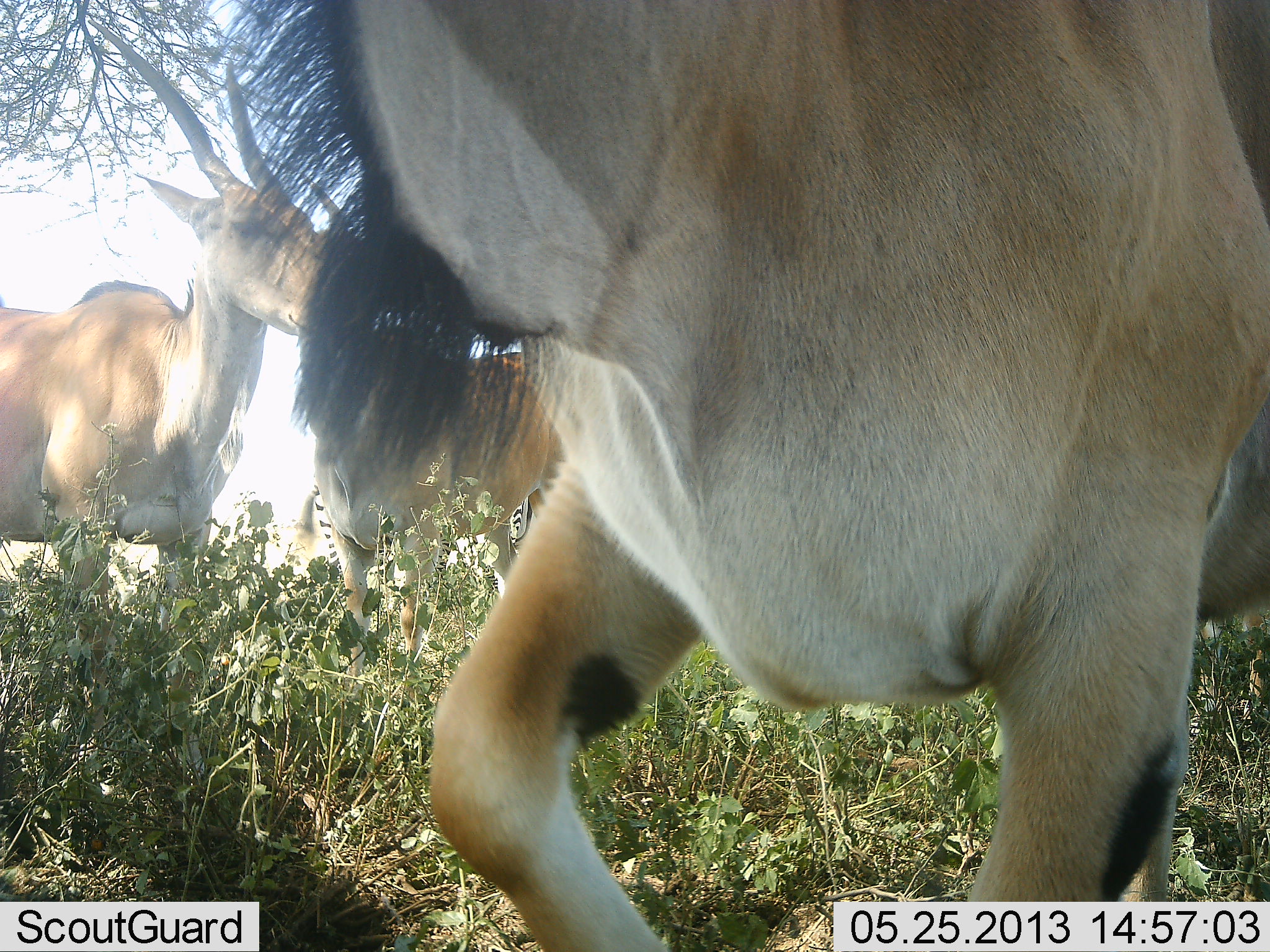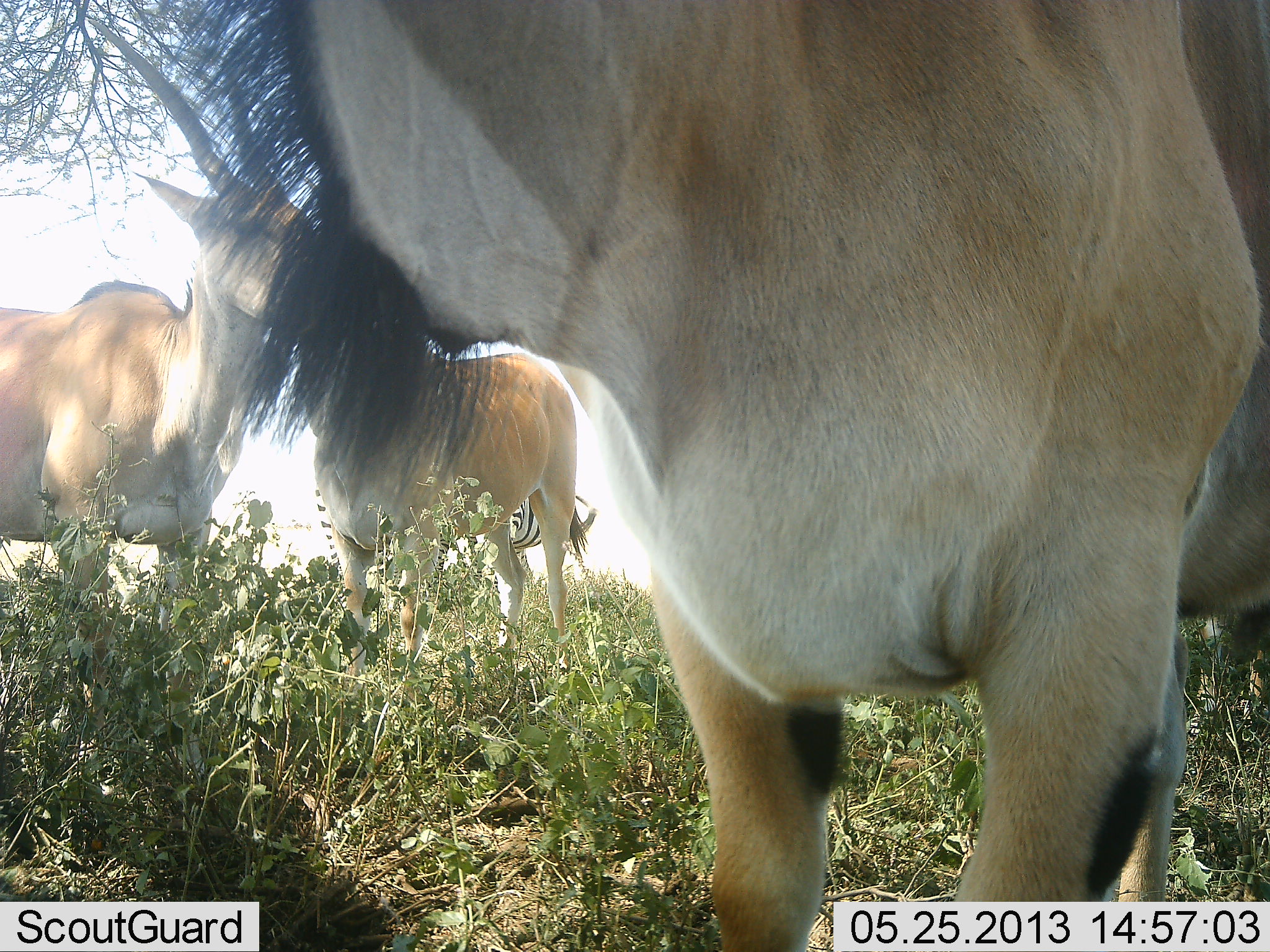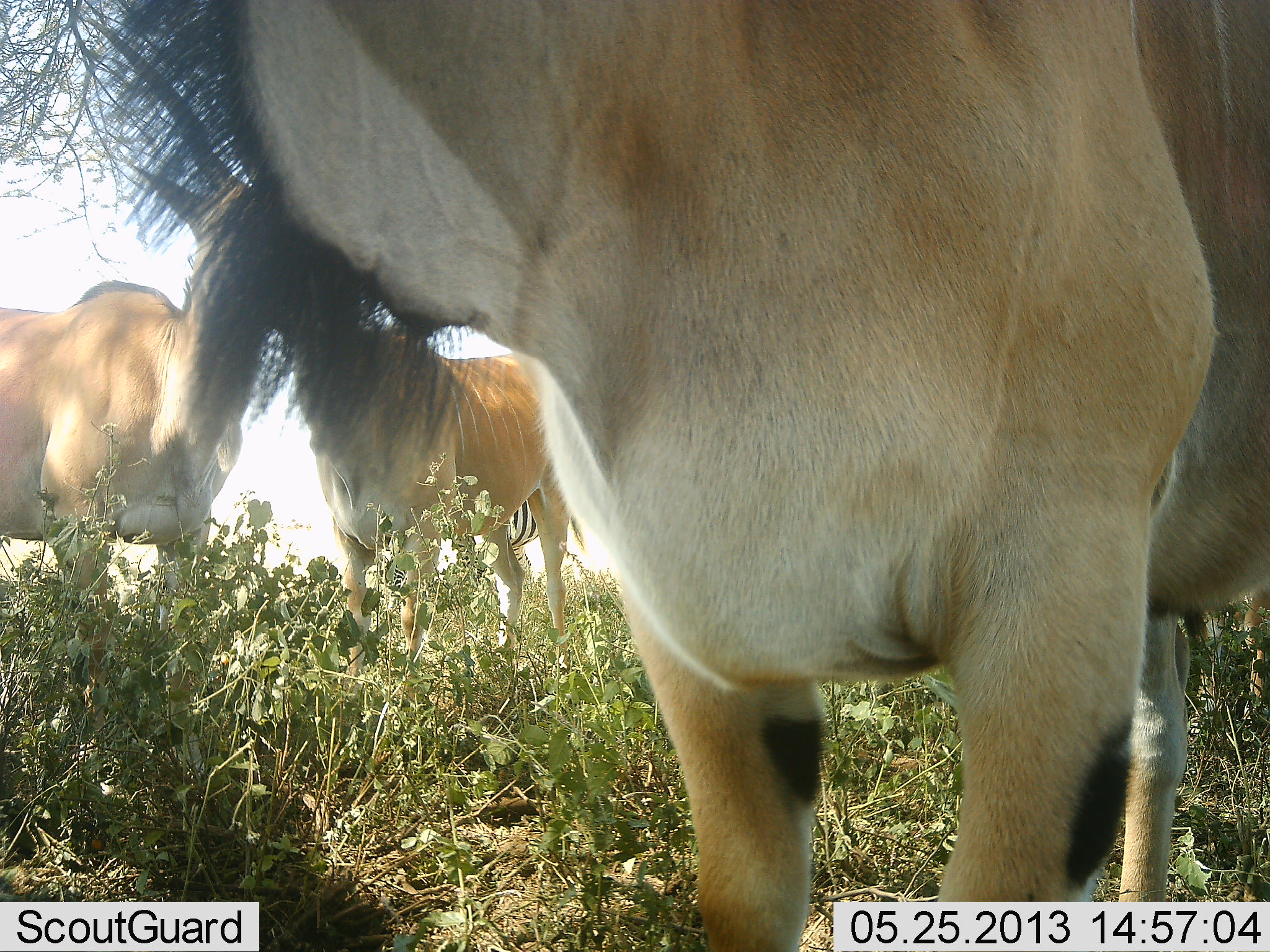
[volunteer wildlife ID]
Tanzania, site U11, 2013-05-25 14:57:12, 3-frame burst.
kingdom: Animalia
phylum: Chordata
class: Mammalia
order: Artiodactyla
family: Bovidae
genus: Tragelaphus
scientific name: Tragelaphus oryx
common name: eland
Eland (Tragelaphus oryx), count 3. Behavior (volunteer vote fractions): standing 100%, resting 0%, moving 0%, interacting 13%. Young present (vote fraction): 0%. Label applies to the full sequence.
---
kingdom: Animalia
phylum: Chordata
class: Mammalia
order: Perissodactyla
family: Equidae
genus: Equus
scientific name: Equus quagga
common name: plains zebra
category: zebra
Zebra (plains zebra) (Equus quagga), count 1. Behavior (volunteer vote fractions): standing 100%, resting 0%, moving 8%, interacting 0%. Young present (vote fraction): 0%. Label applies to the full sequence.